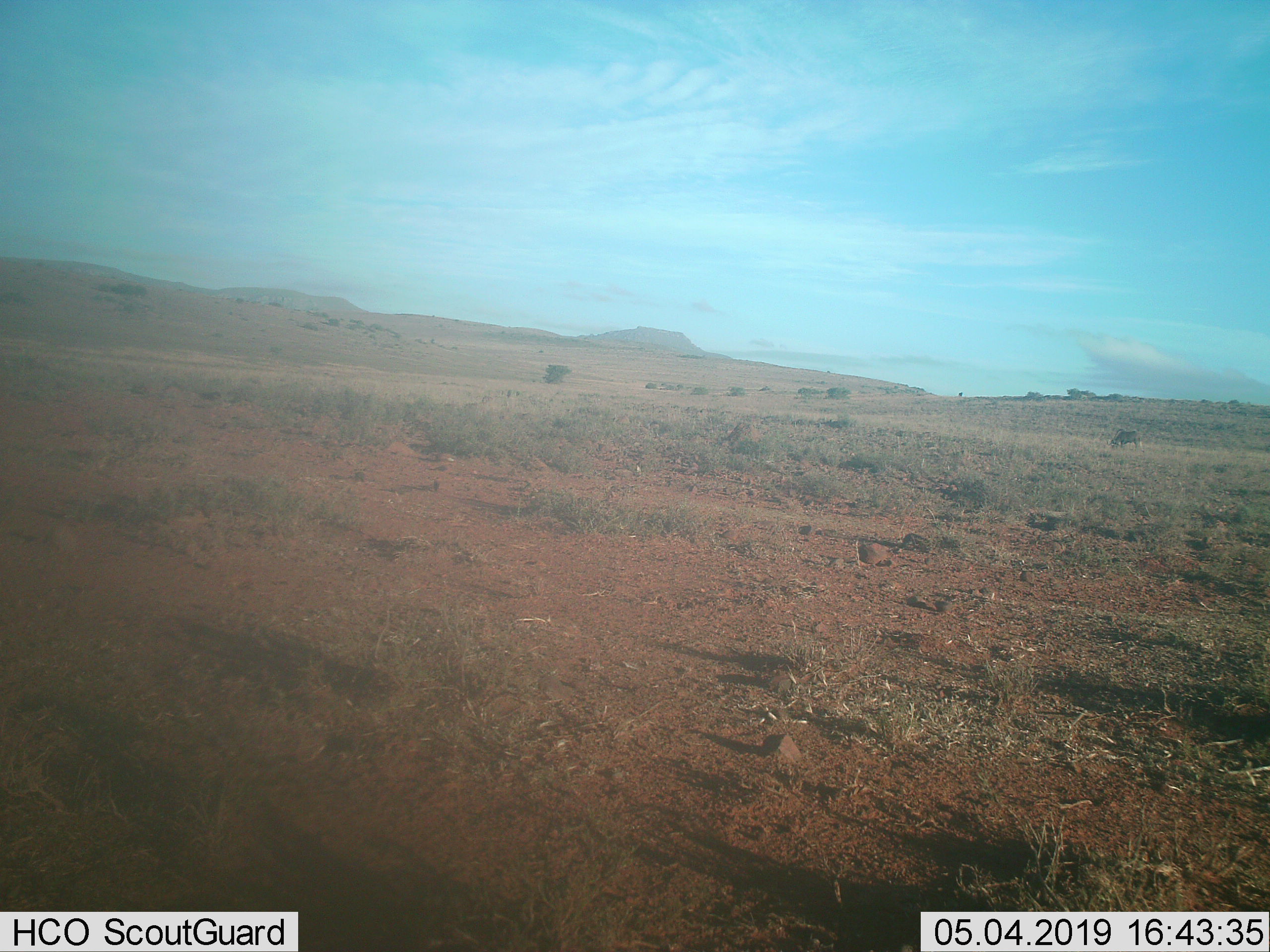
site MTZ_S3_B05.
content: unidentified animal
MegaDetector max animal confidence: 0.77